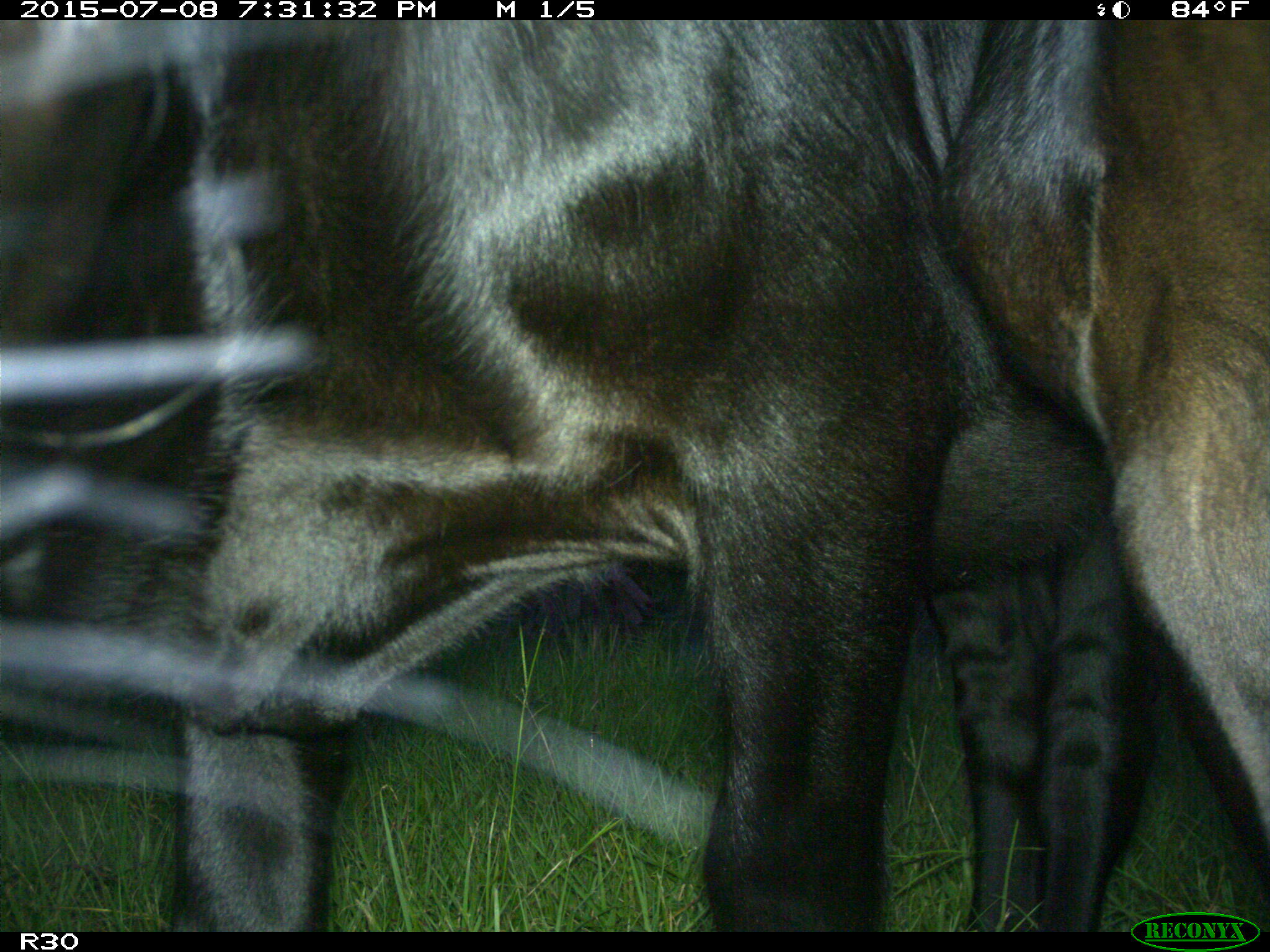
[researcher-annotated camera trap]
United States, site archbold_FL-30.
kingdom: Animalia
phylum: Chordata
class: Mammalia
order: Artiodactyla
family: Bovidae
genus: Bos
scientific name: Bos taurus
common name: domestic cow